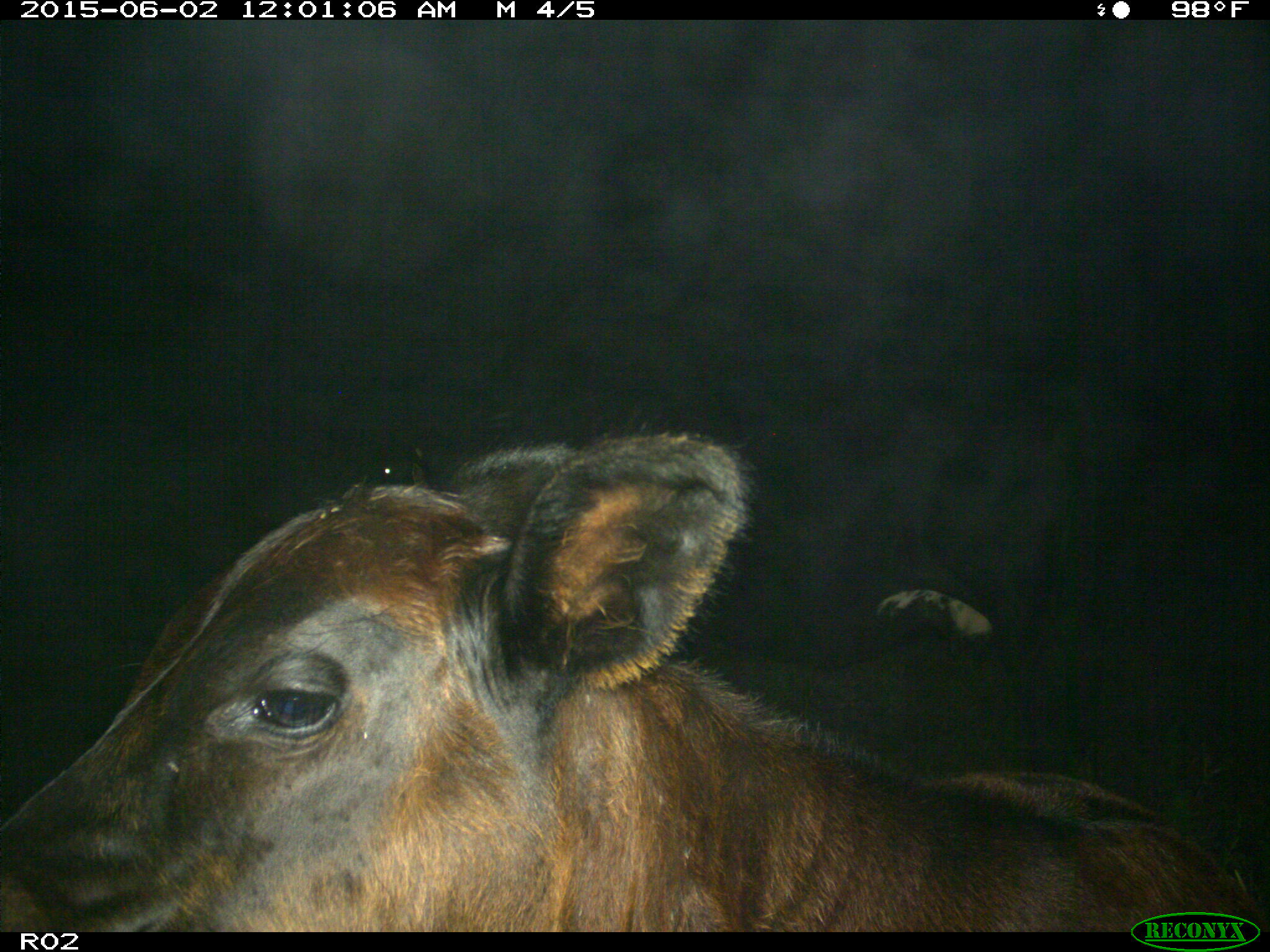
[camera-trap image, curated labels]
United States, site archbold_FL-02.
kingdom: Animalia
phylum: Chordata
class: Mammalia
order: Artiodactyla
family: Bovidae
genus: Bos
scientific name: Bos taurus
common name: domestic cow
Bos taurus (domestic cow).